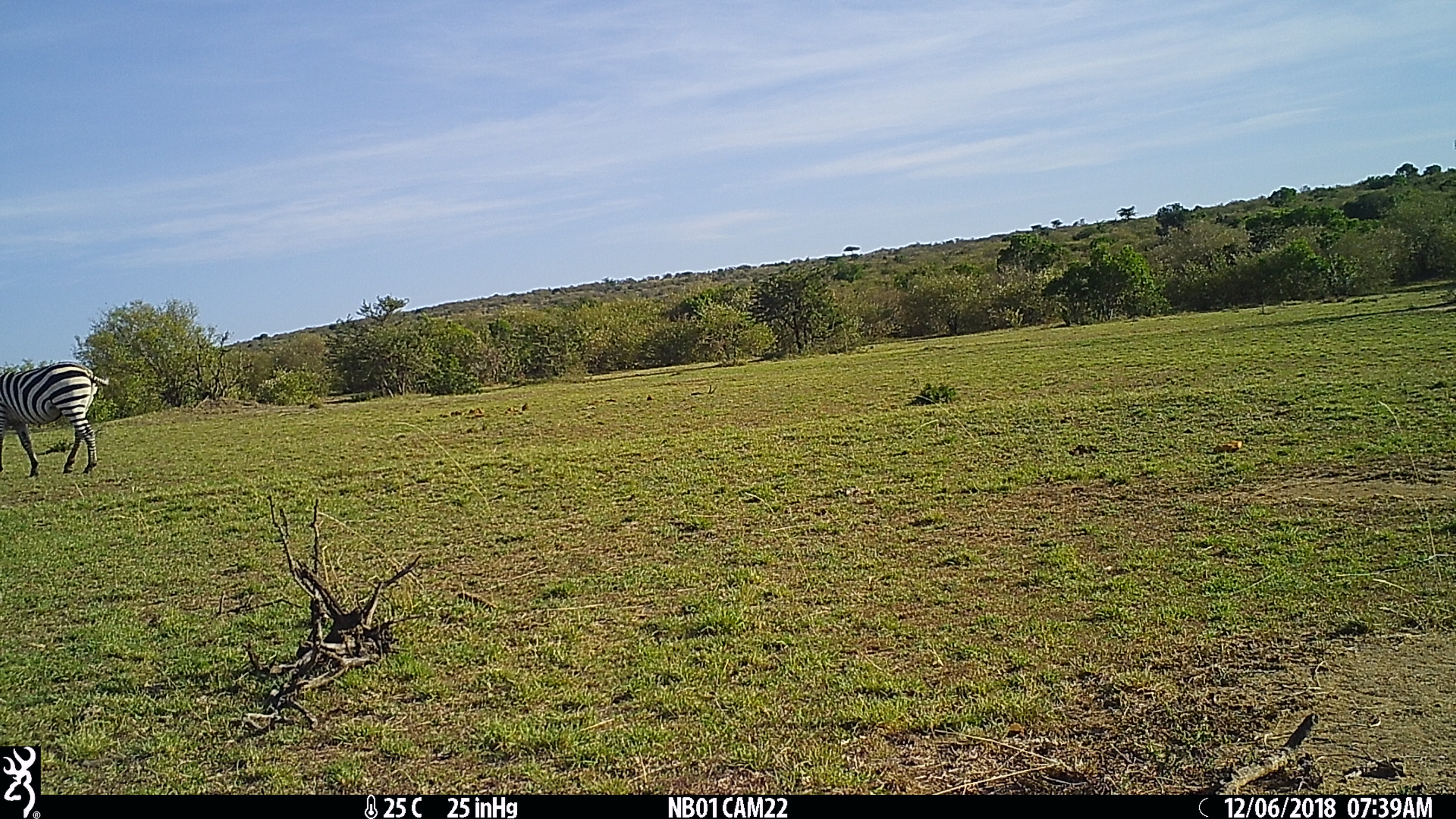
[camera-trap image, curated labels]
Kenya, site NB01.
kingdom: Animalia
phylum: Chordata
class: Mammalia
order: Perissodactyla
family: Equidae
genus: Equus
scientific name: Equus quagga burchellii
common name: burchell's zebra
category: zebra